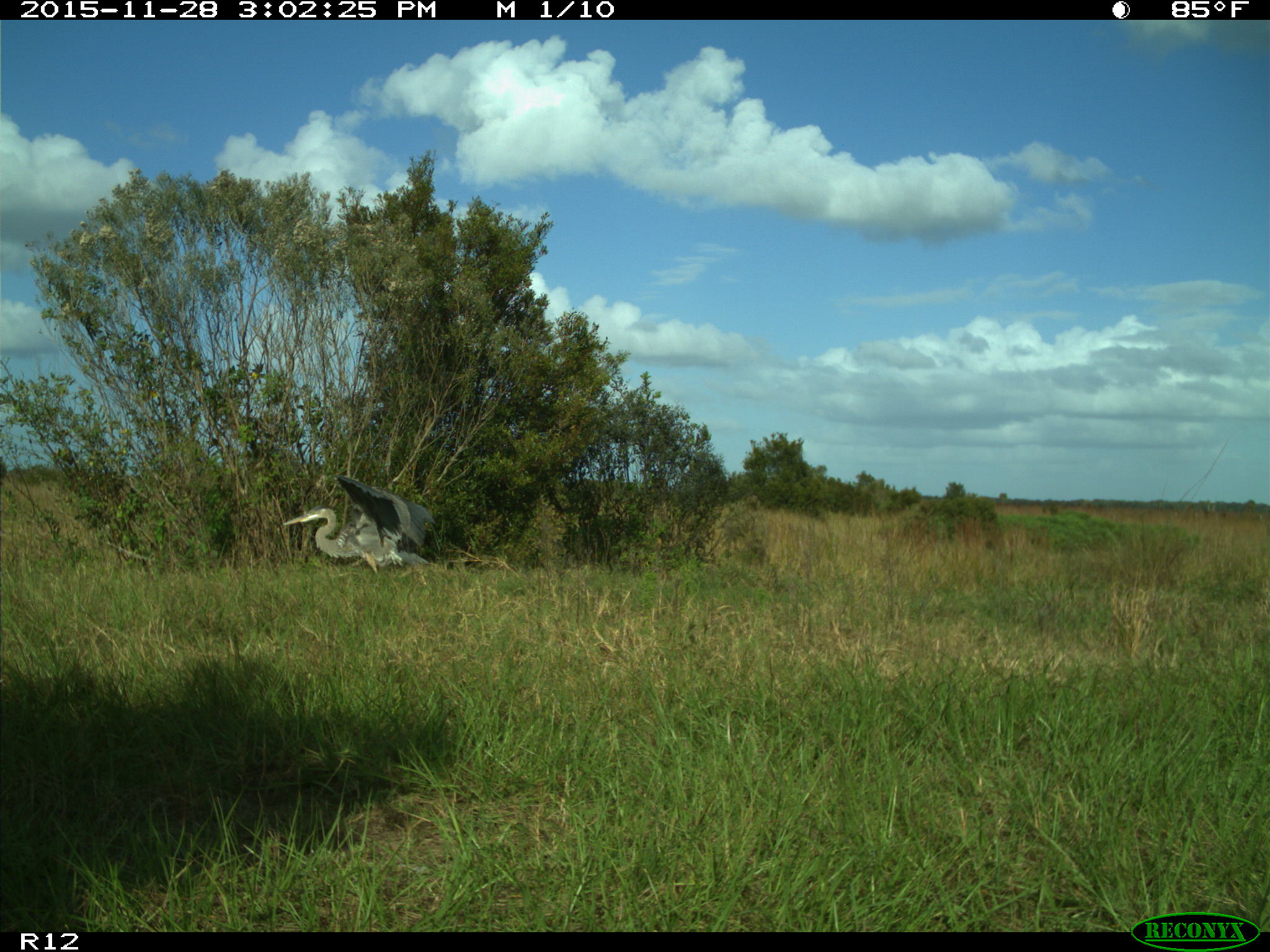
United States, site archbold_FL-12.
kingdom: Animalia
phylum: Chordata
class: Aves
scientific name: Aves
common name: birds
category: unidentified bird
Unidentified bird (birds) (Aves).